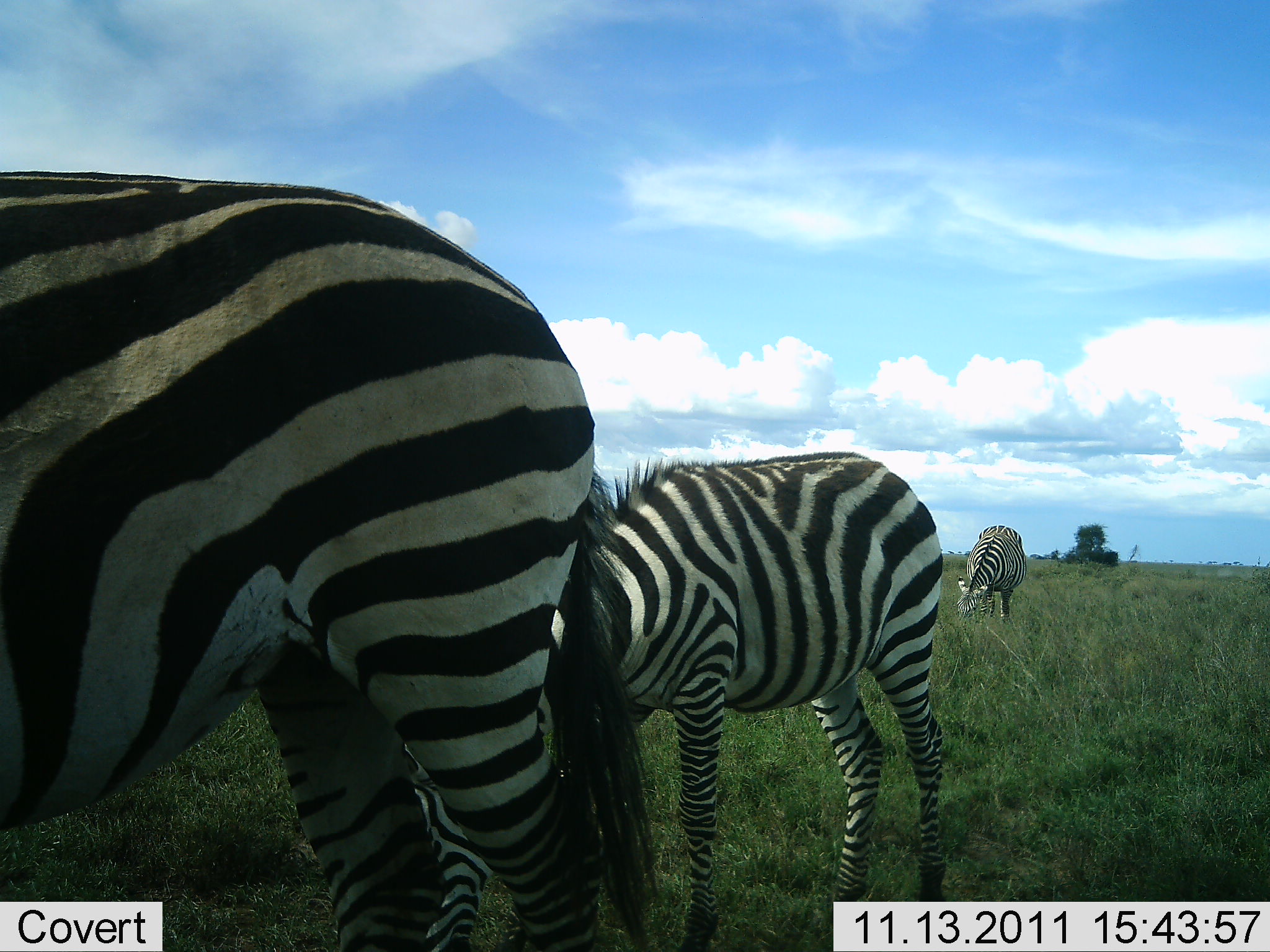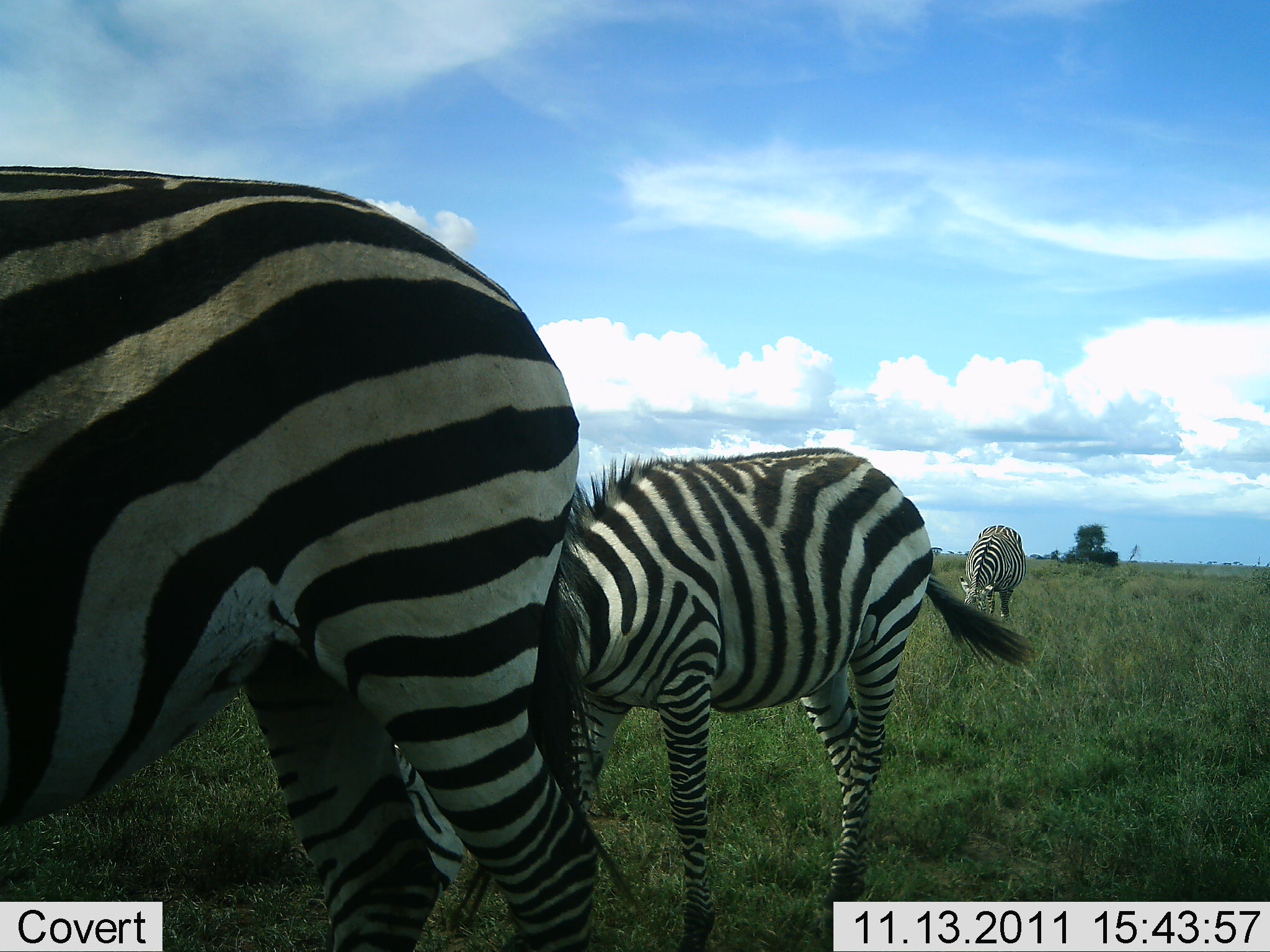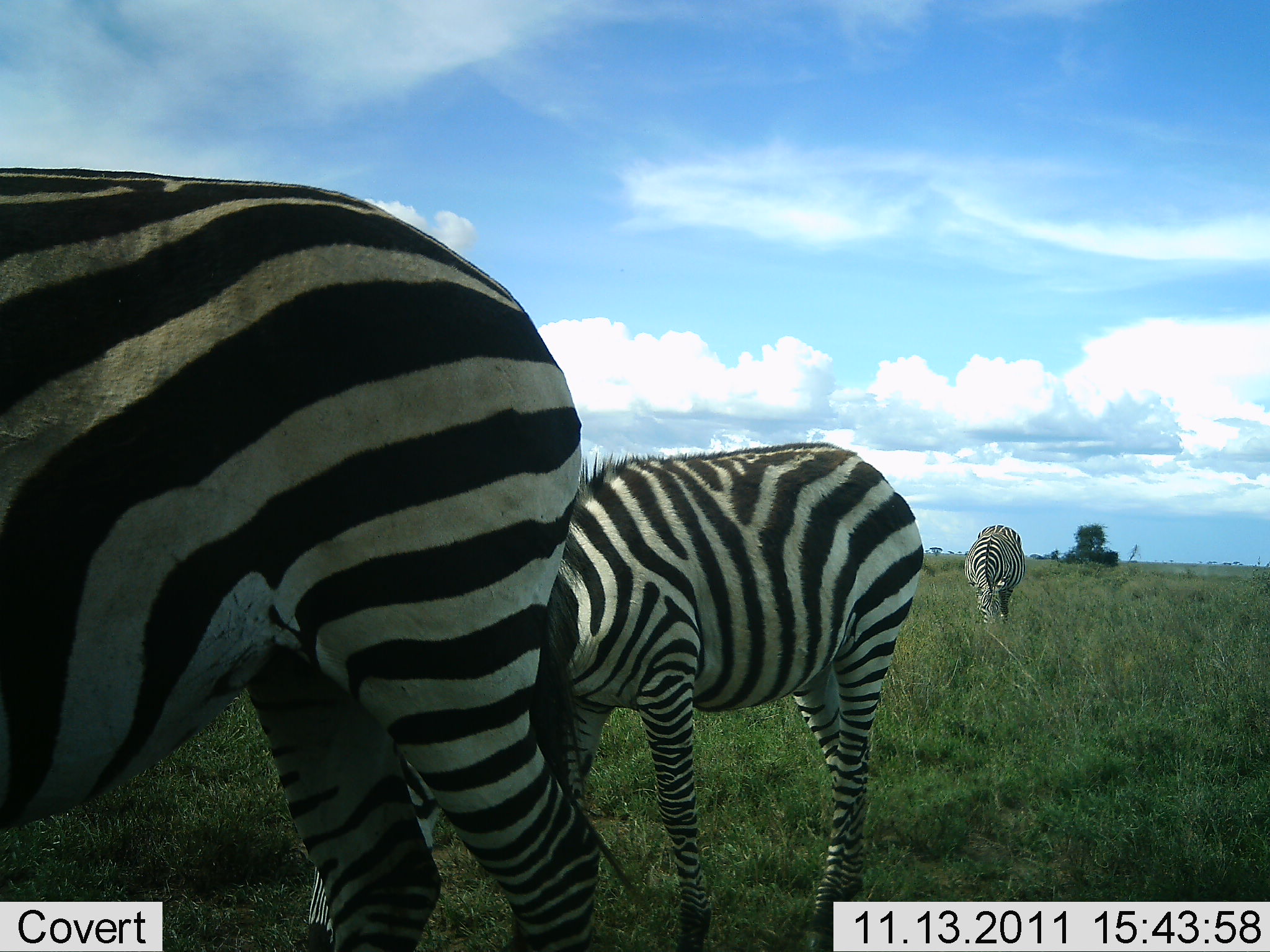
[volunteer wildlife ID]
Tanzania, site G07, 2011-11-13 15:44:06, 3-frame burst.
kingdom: Animalia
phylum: Chordata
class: Mammalia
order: Perissodactyla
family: Equidae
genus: Equus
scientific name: Equus quagga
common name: plains zebra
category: zebra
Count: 3.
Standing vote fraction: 45%.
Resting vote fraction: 0%.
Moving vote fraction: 9%.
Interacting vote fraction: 0%.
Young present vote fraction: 18%.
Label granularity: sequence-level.